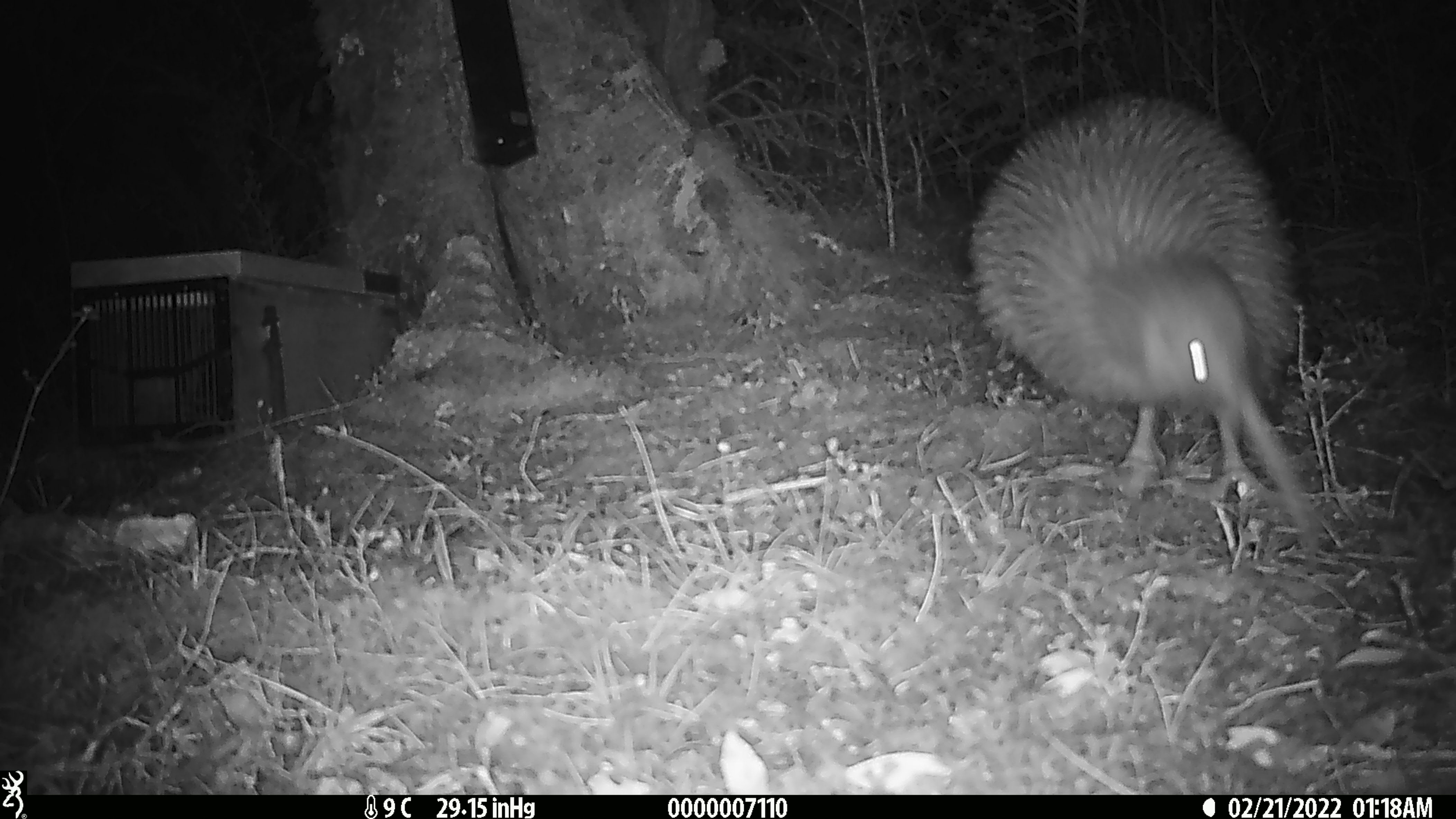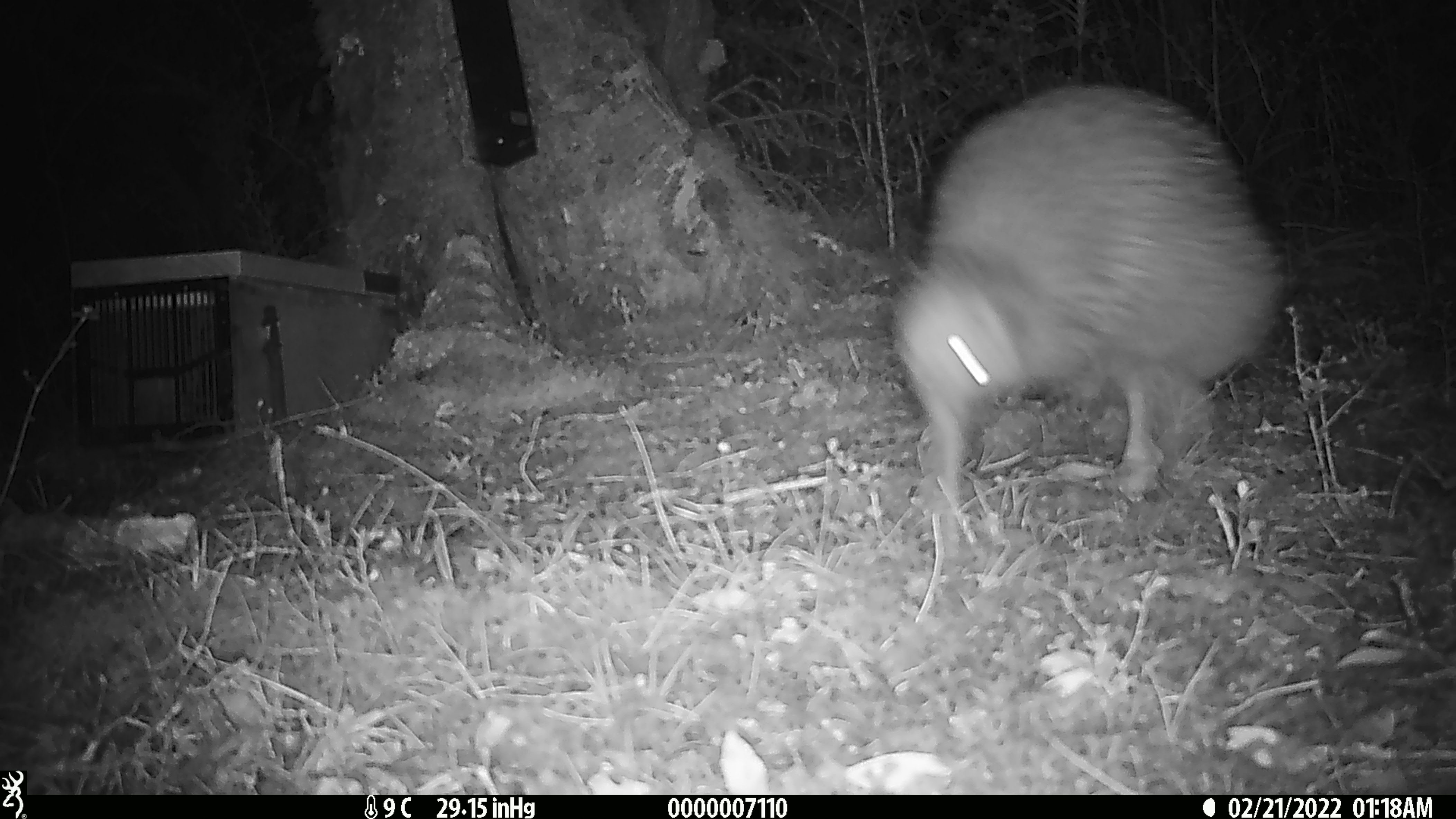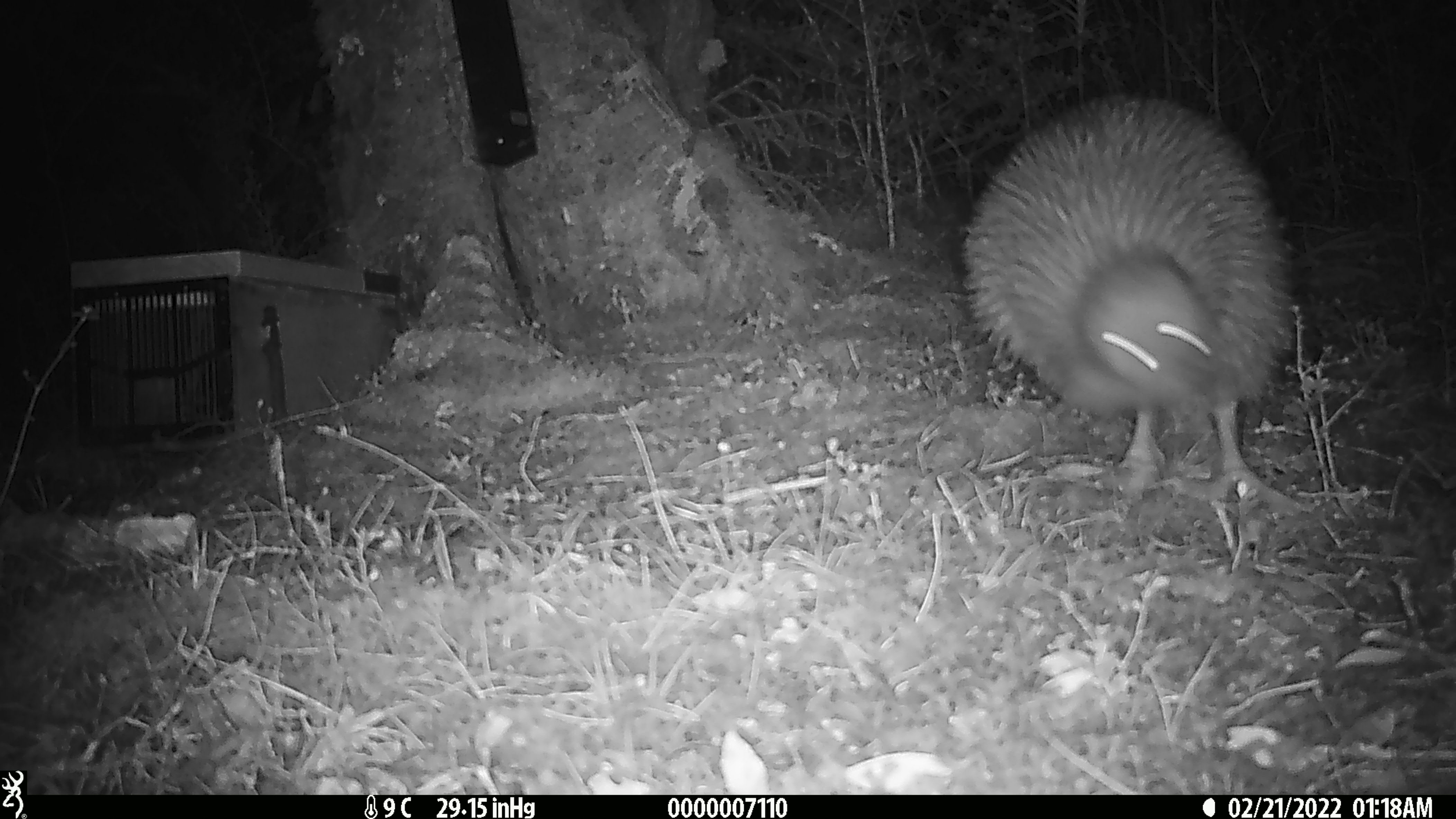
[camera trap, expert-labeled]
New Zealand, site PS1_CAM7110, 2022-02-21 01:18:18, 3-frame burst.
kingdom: Animalia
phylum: Chordata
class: Aves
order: Apterygiformes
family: Apterygidae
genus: Apteryx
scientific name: Apteryx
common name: kiwi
Kiwi (Apteryx).